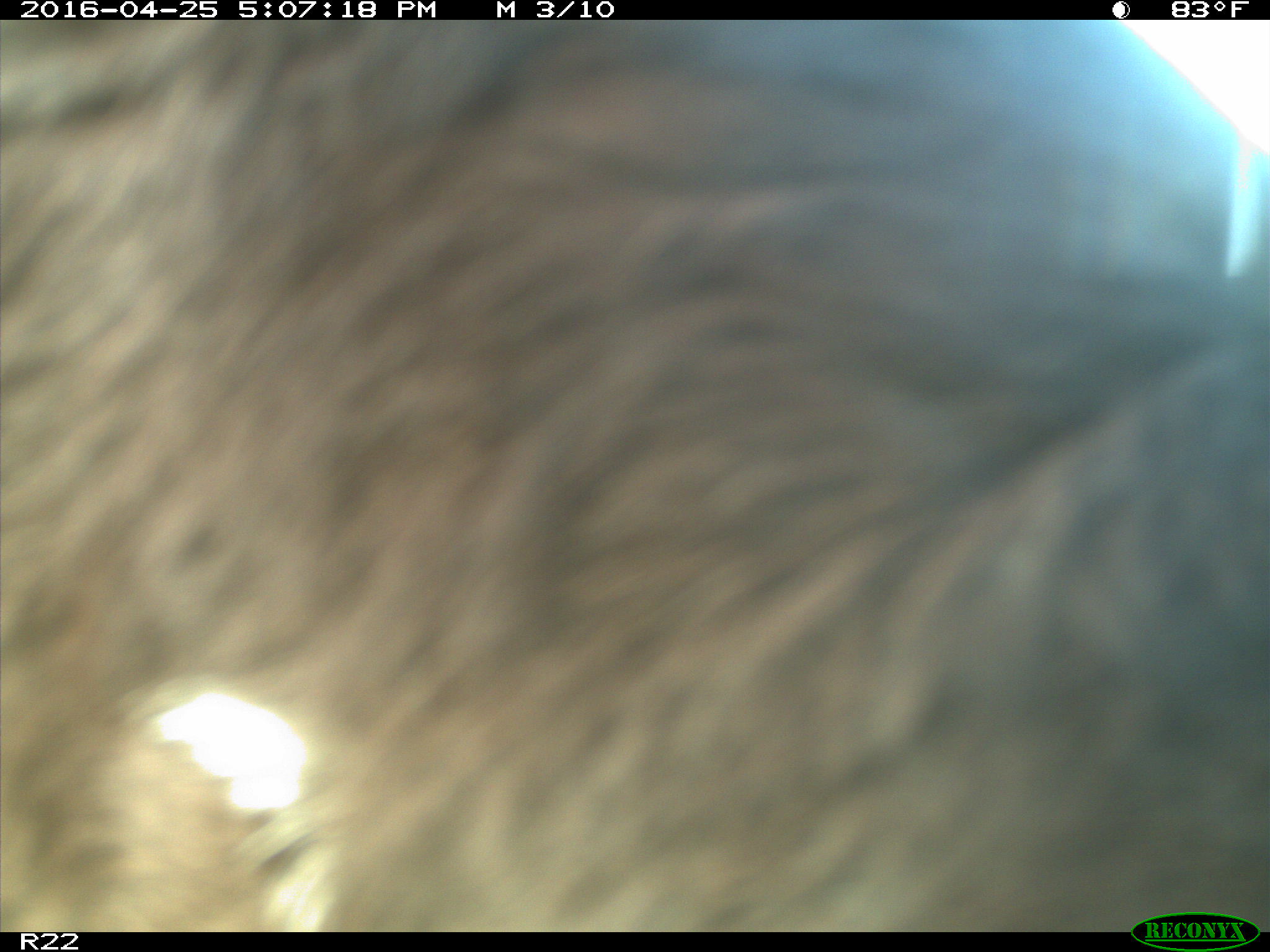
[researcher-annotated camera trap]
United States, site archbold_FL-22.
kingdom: Animalia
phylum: Chordata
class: Mammalia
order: Artiodactyla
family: Bovidae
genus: Bos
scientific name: Bos taurus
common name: domestic cow